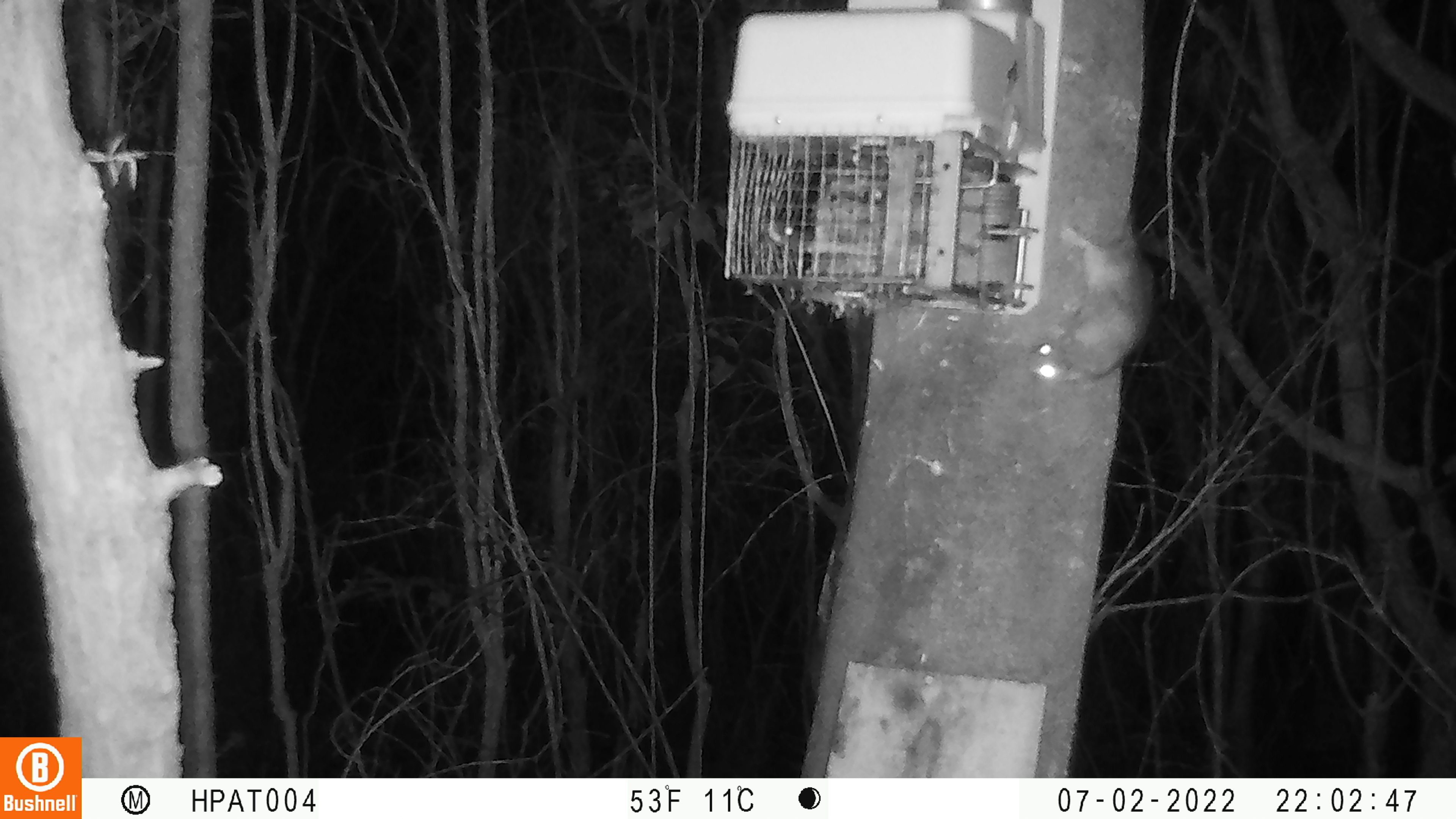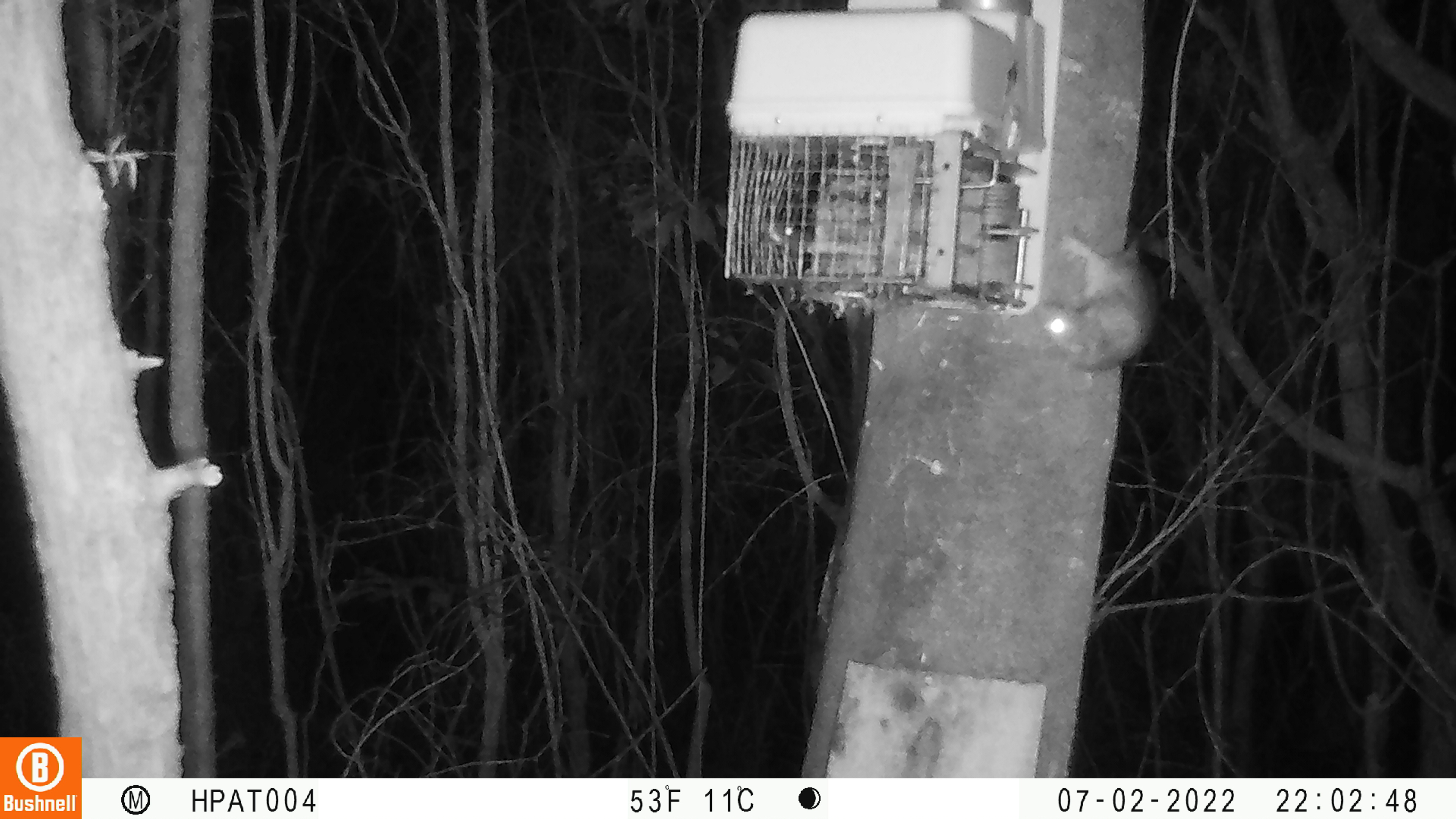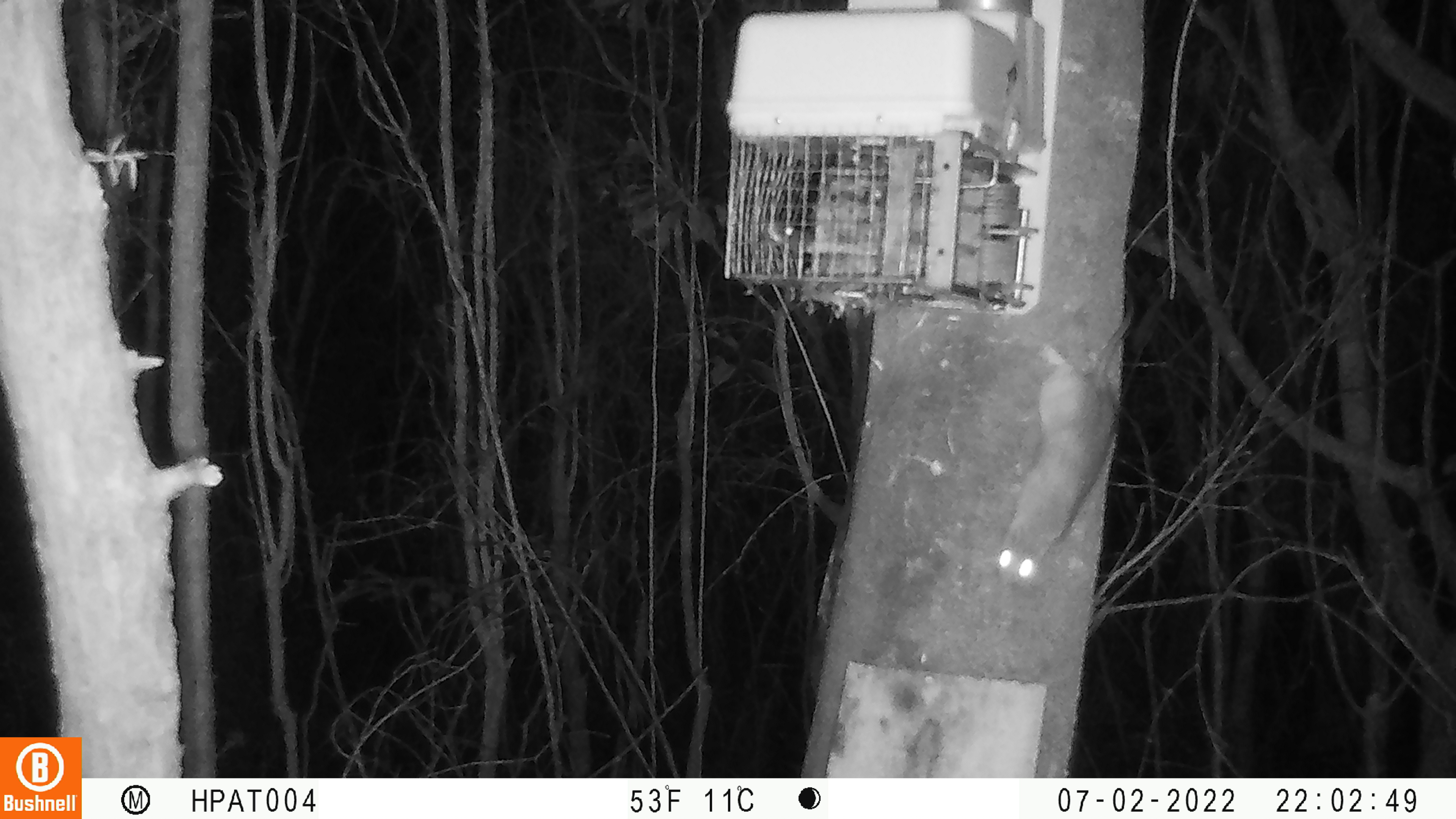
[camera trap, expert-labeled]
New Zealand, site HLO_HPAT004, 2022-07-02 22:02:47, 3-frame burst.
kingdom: Animalia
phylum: Chordata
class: Mammalia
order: Rodentia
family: Muridae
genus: Rattus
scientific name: Rattus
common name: rat